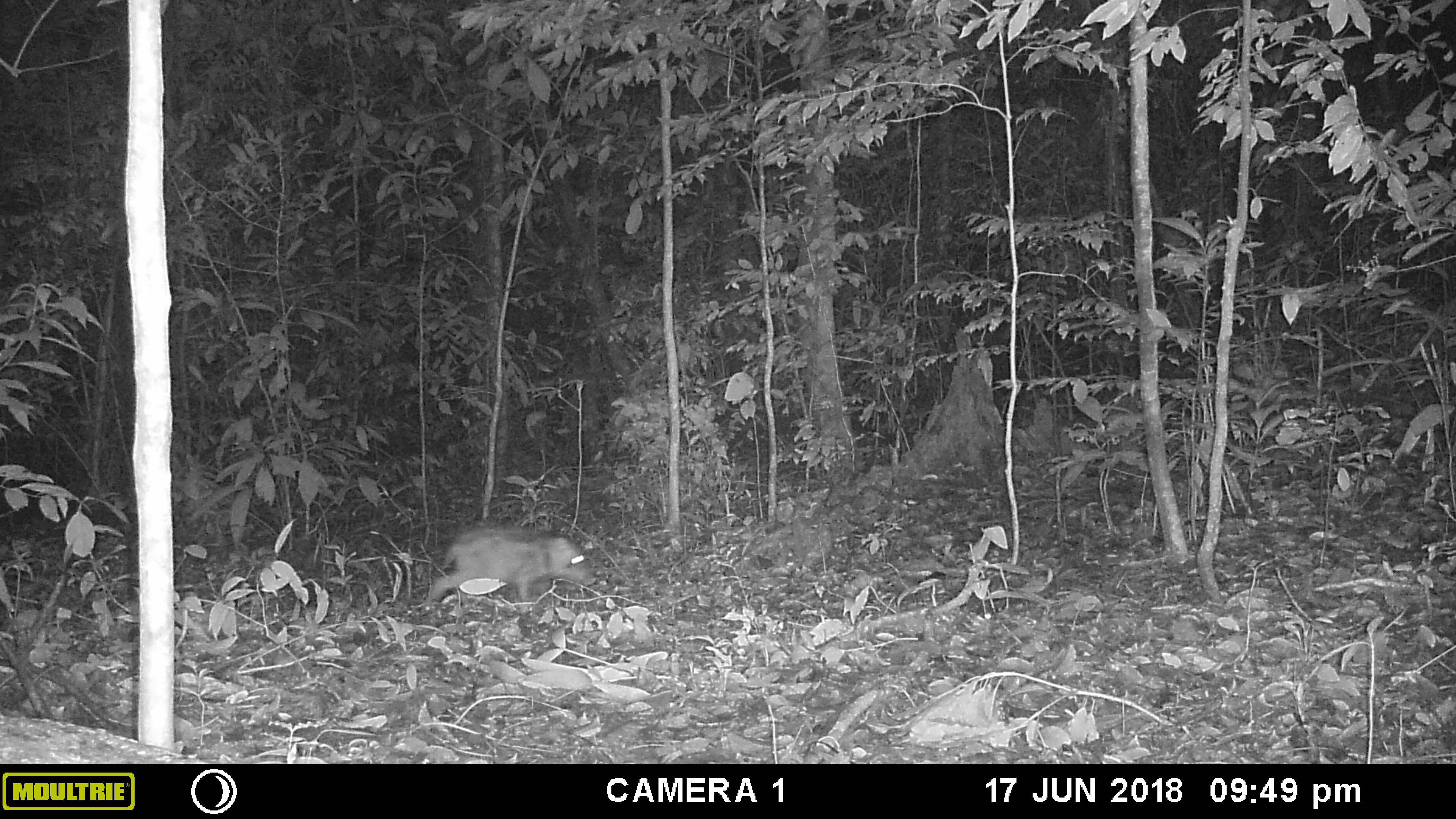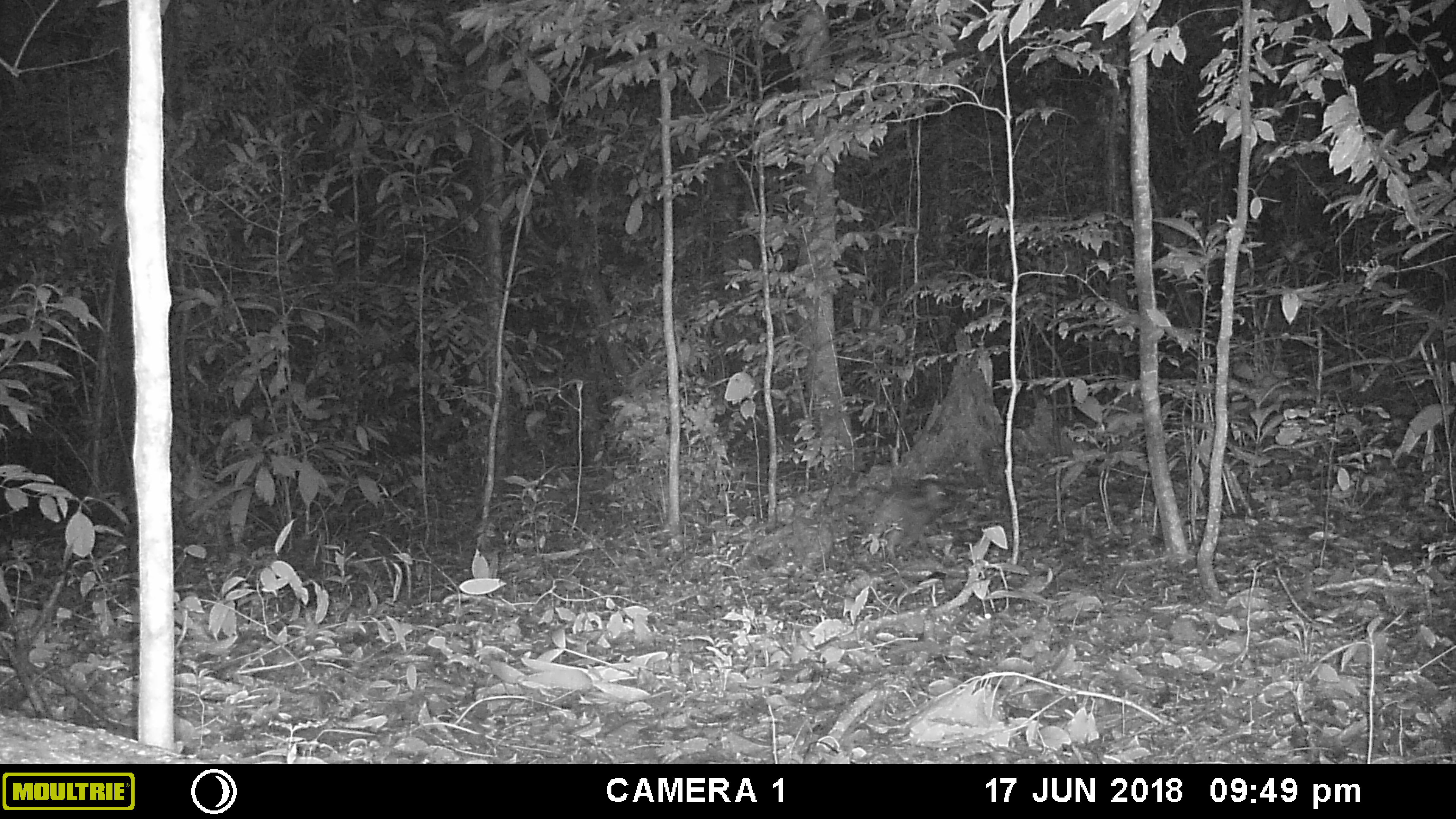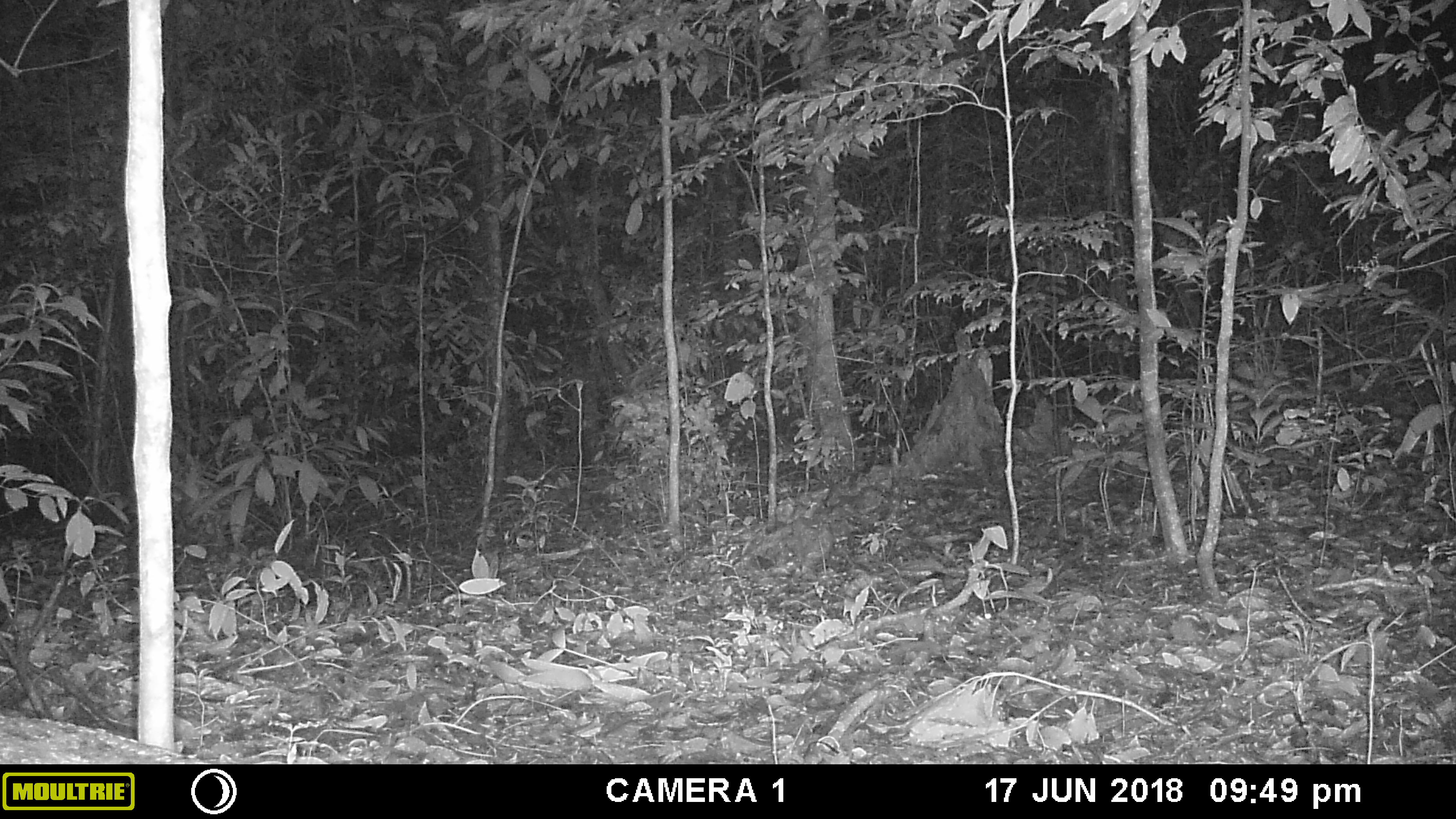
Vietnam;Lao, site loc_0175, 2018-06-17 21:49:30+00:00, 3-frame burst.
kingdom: Animalia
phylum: Chordata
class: Mammalia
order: Artiodactyla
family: Suidae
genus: Sus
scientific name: Sus scrofa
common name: eurasian wild pig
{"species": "eurasian wild pig (Sus scrofa)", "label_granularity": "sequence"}